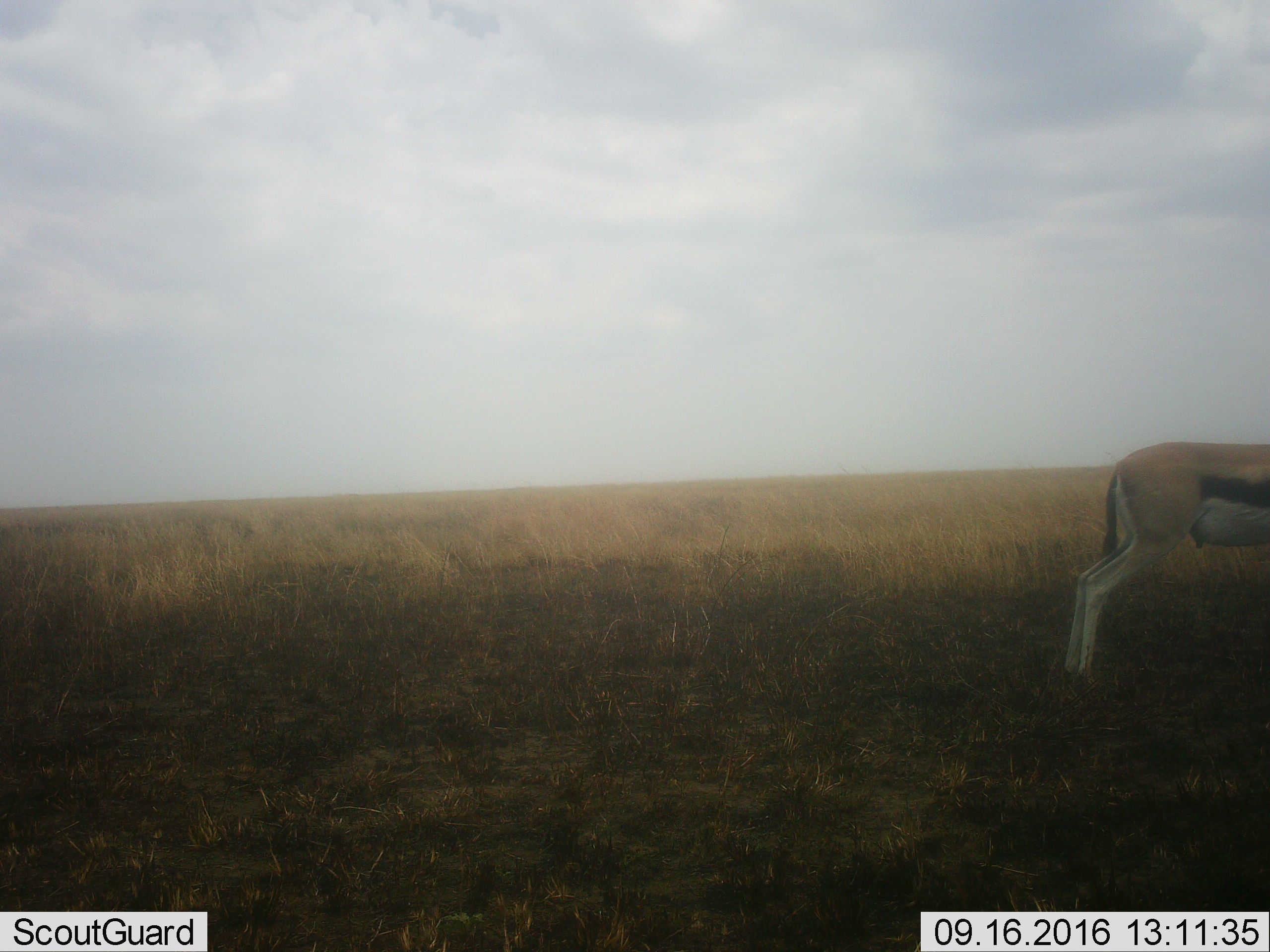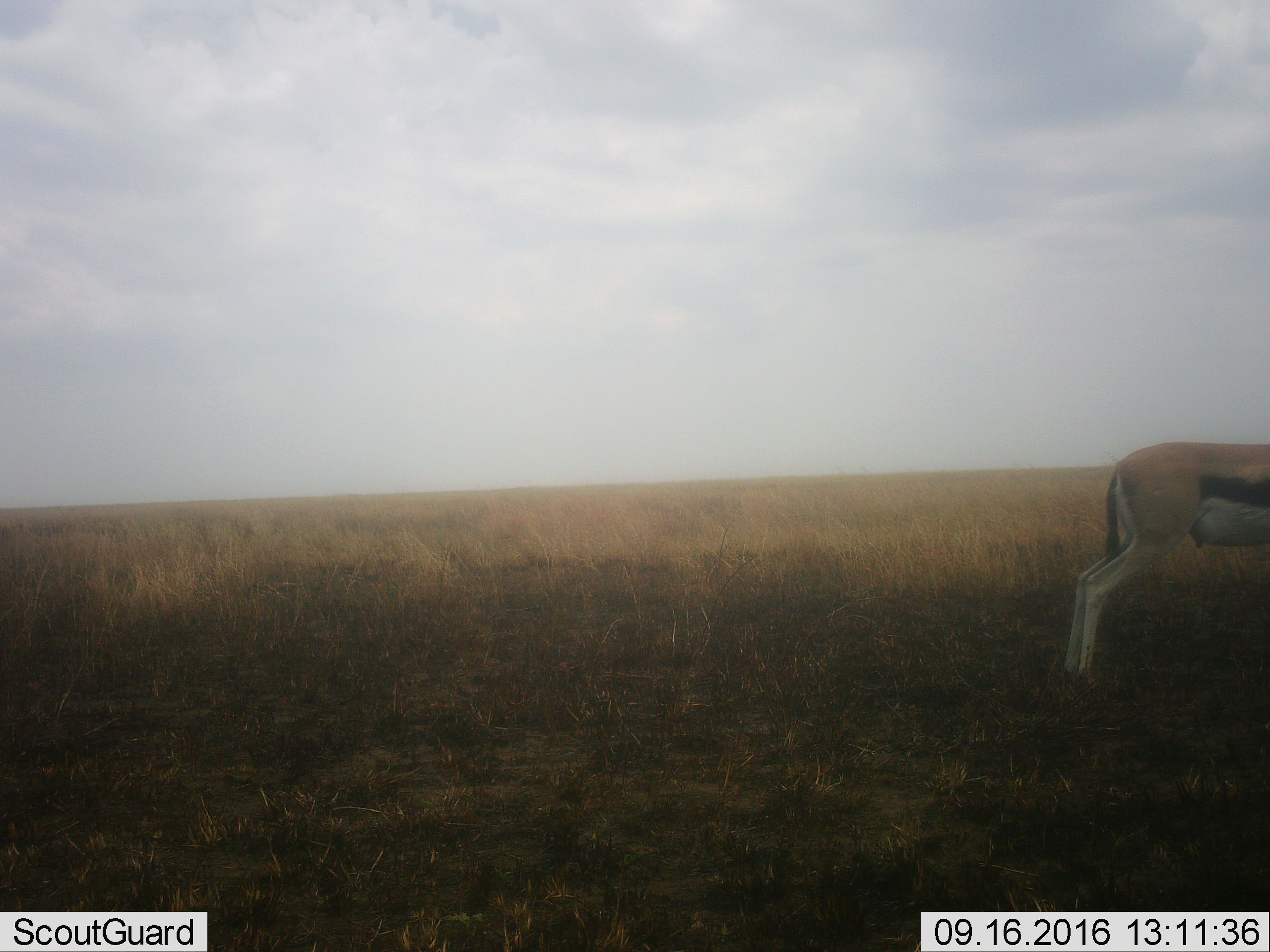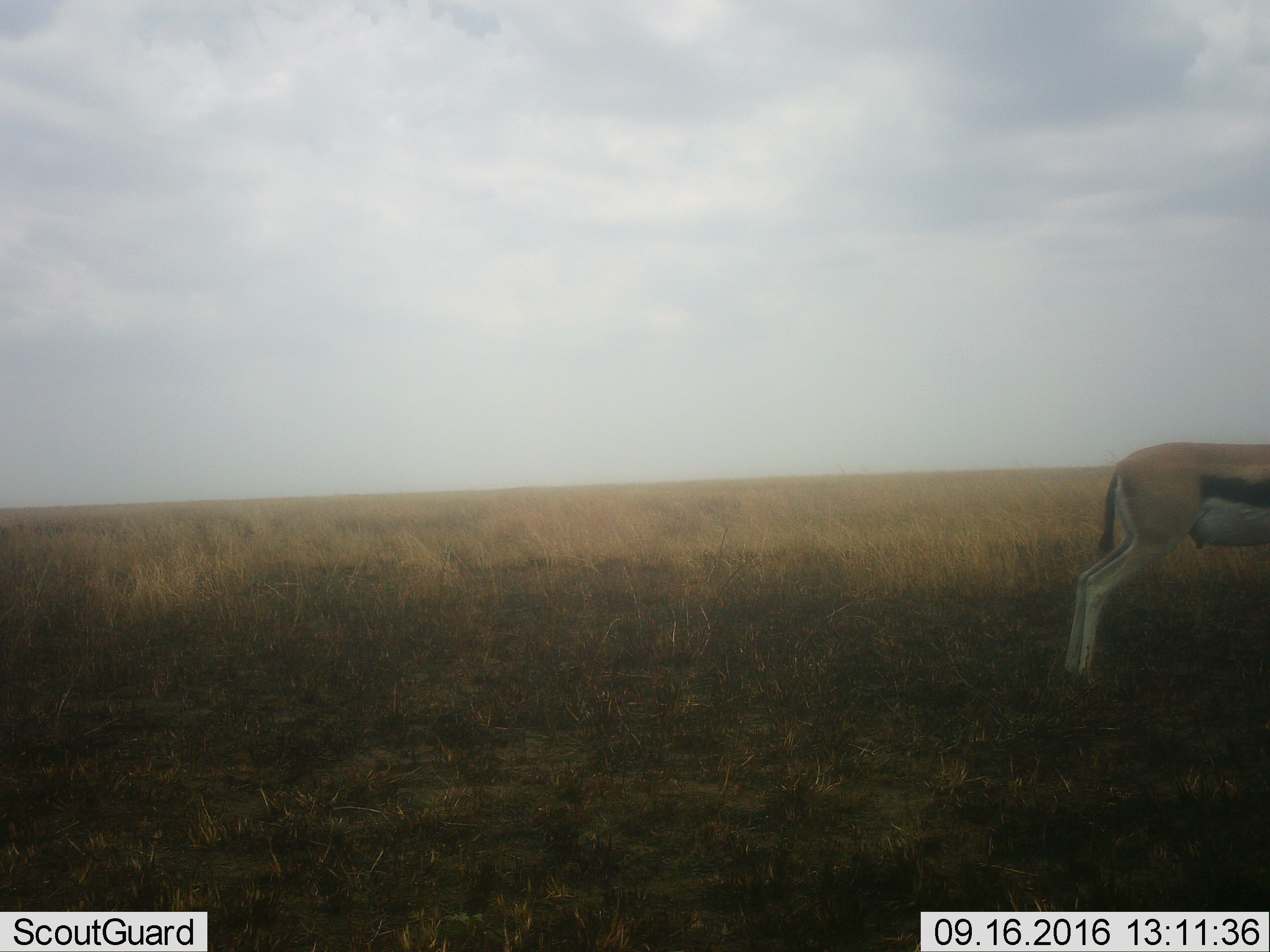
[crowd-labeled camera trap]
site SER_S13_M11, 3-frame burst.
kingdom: Animalia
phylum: Chordata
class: Mammalia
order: Artiodactyla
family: Bovidae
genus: Eudorcas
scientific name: Eudorcas thomsonii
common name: thomson's gazelle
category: gazellethomsons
Gazellethomsons (thomson's gazelle) (Eudorcas thomsonii), count 1. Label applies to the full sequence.